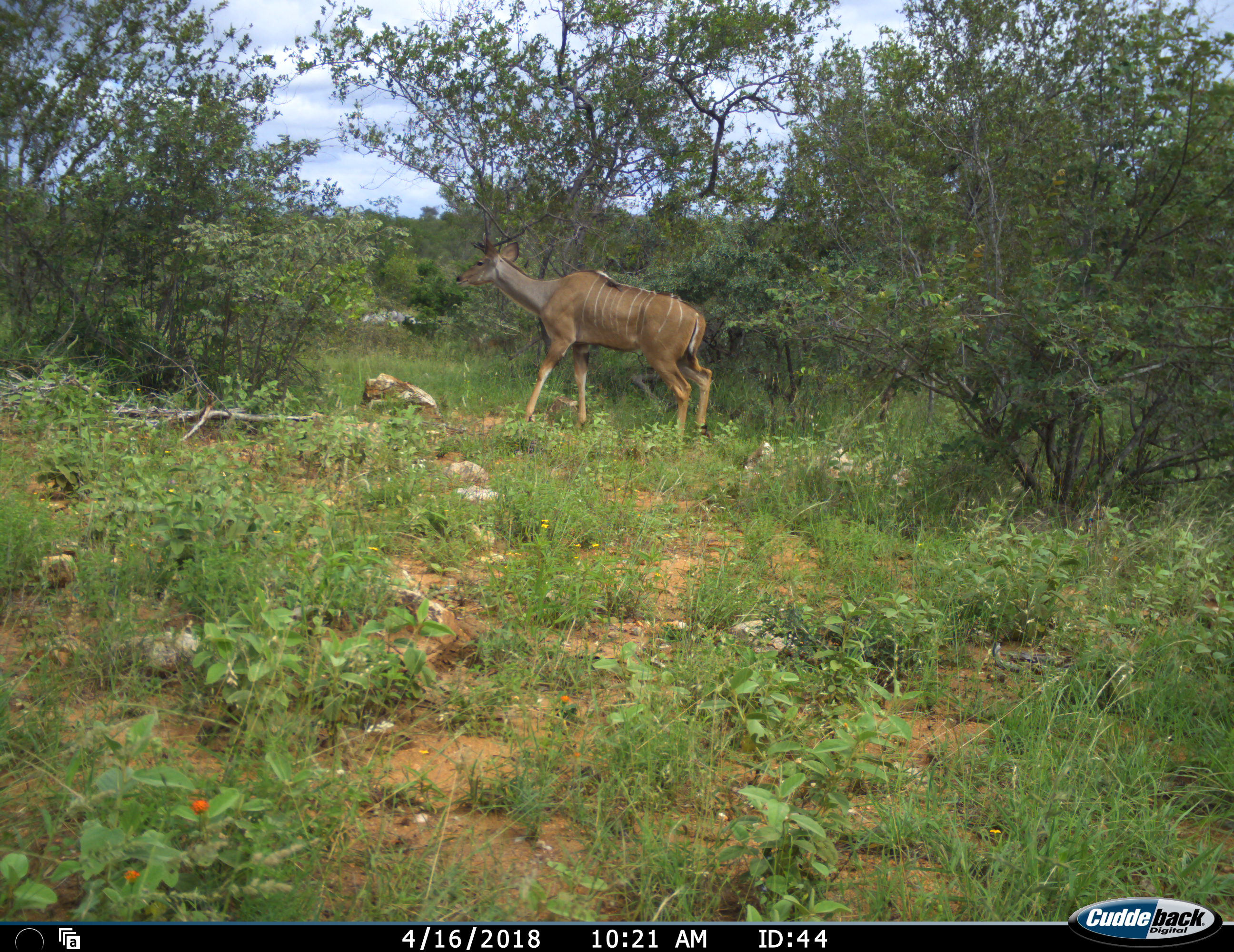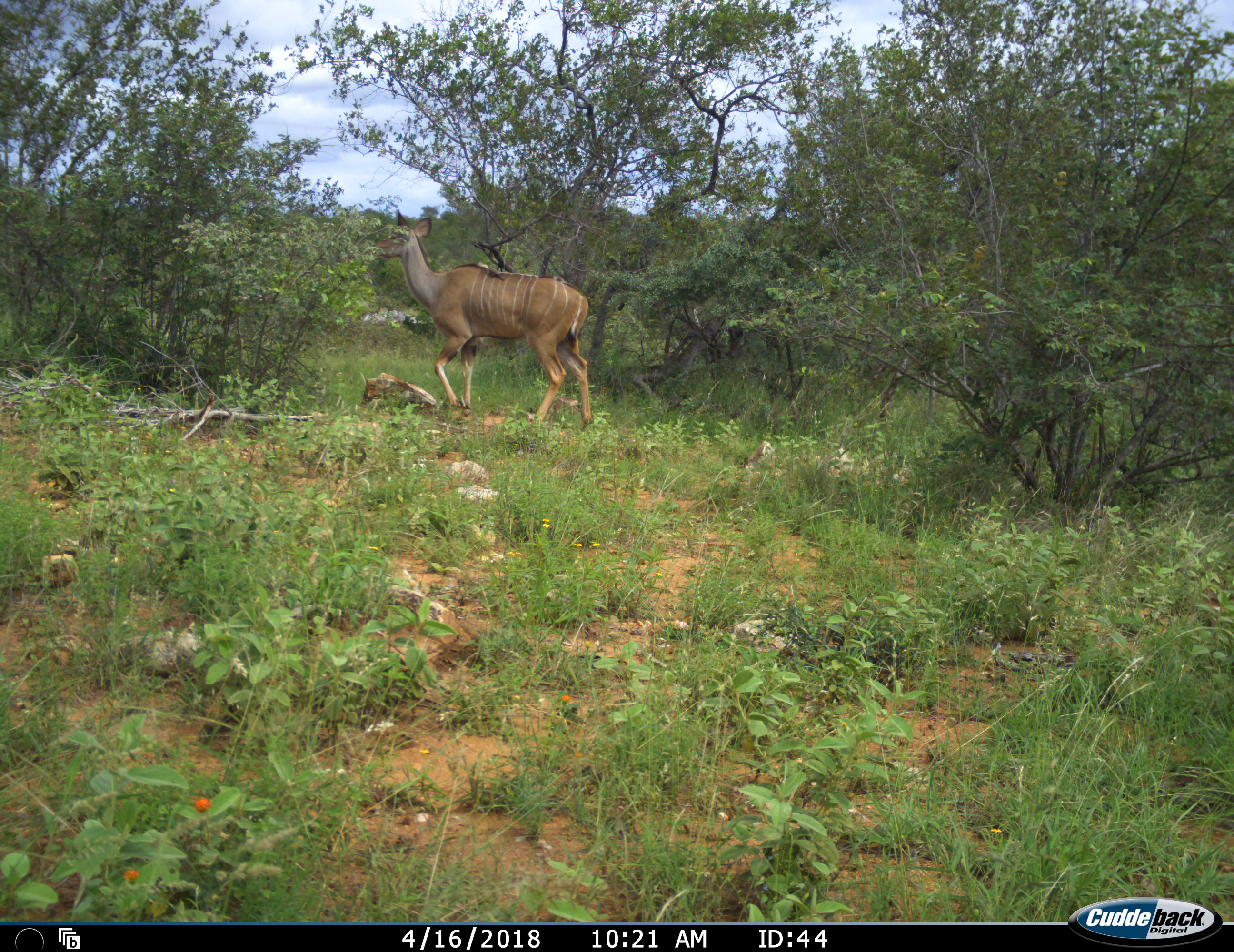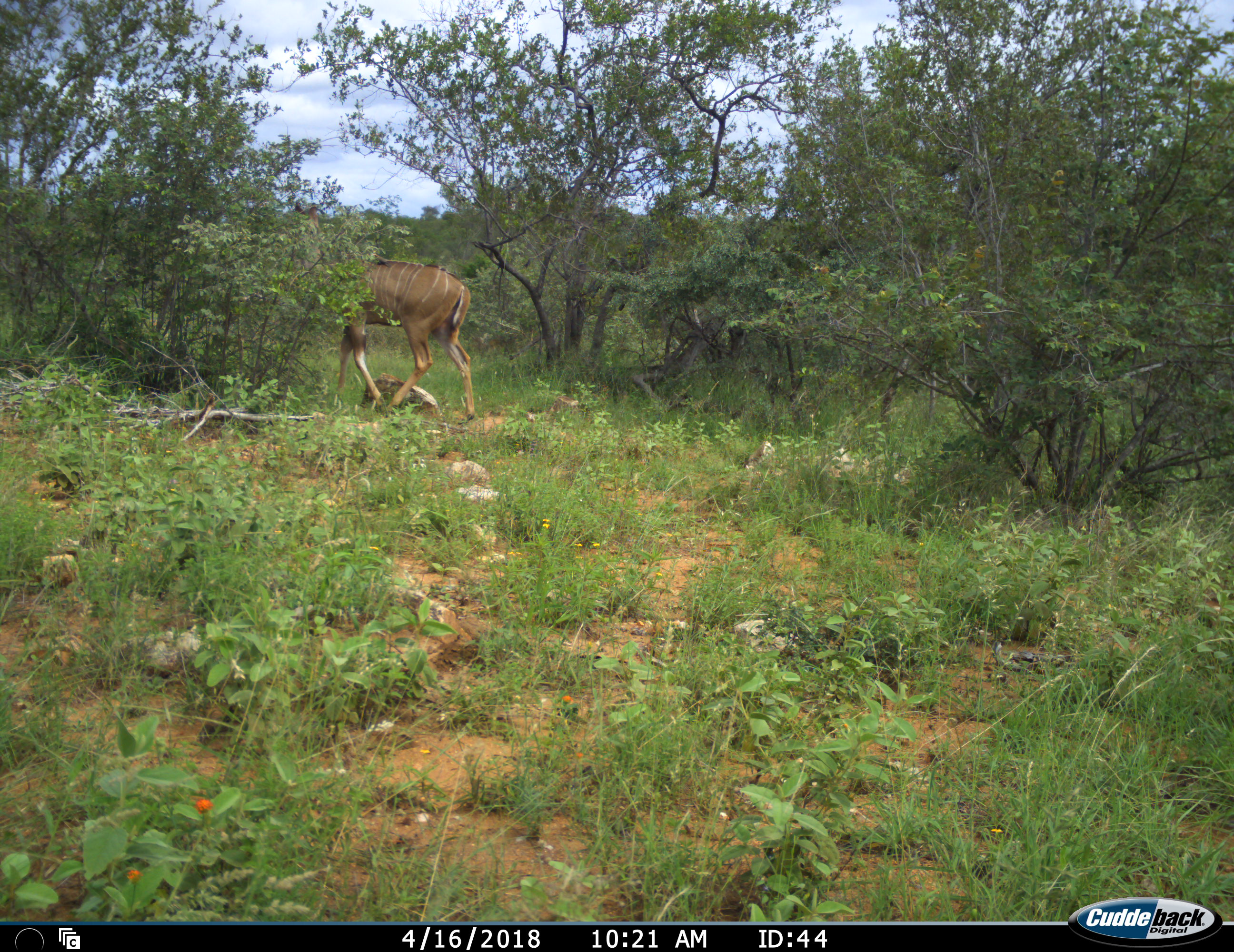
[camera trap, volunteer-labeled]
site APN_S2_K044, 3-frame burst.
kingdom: Animalia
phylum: Chordata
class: Mammalia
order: Artiodactyla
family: Bovidae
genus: Tragelaphus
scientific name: Tragelaphus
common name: kudu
Kudu (Tragelaphus), count 1. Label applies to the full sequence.